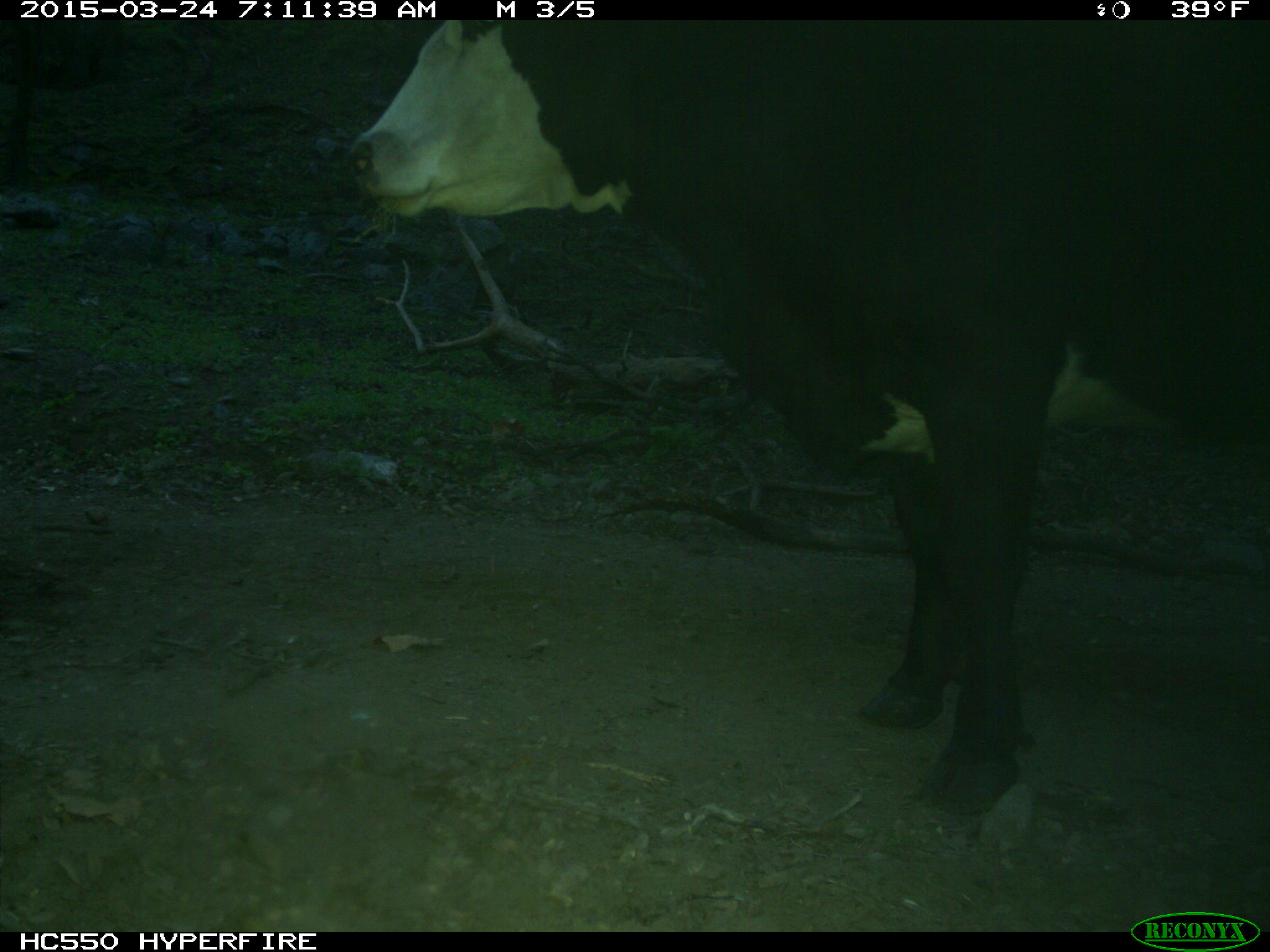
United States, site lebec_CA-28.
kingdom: Animalia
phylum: Chordata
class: Mammalia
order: Artiodactyla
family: Bovidae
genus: Bos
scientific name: Bos taurus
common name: domestic cow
Bos taurus (domestic cow).